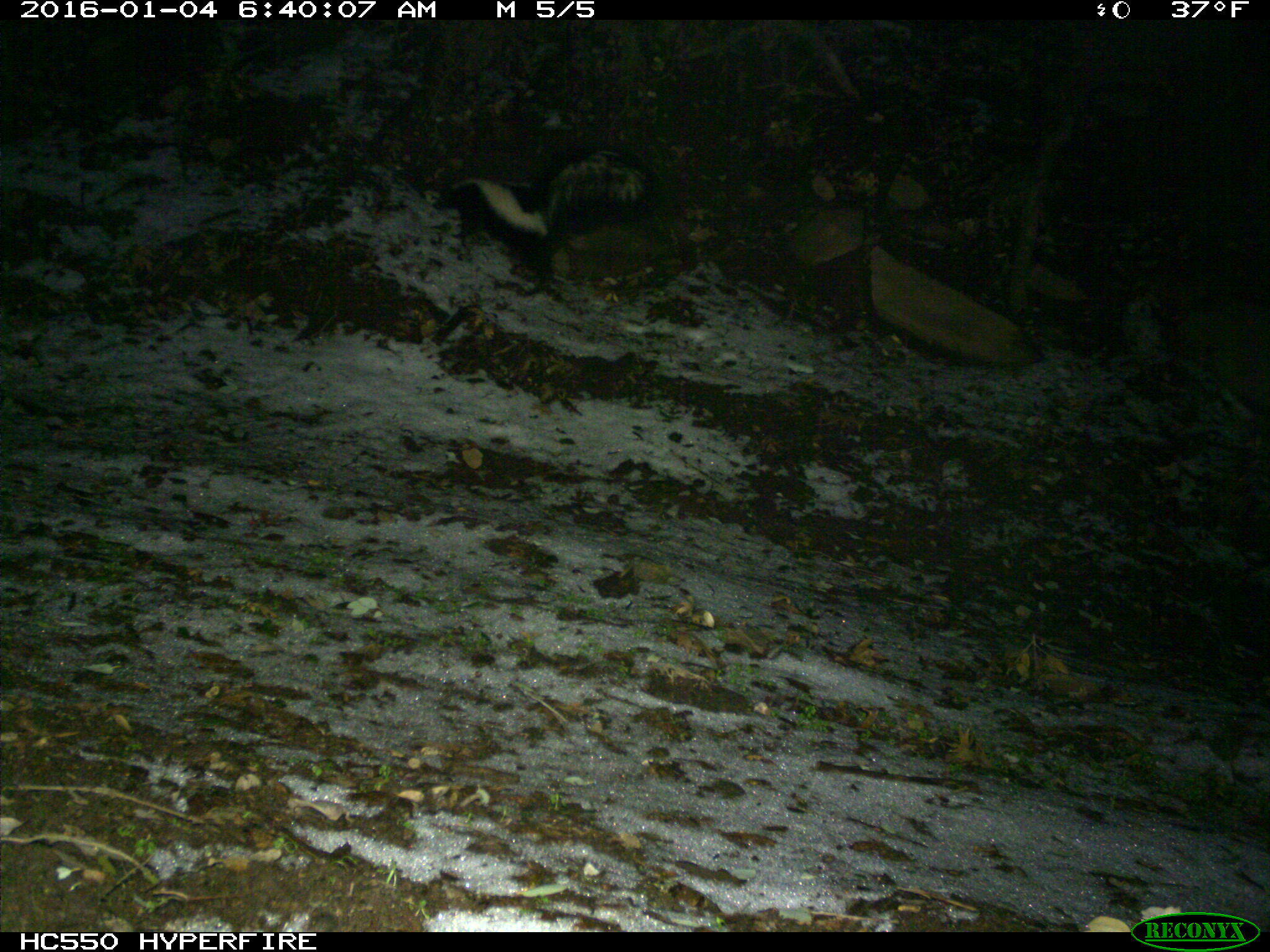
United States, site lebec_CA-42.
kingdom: Animalia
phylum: Chordata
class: Mammalia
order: Carnivora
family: Mephitidae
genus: Mephitis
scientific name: Mephitis mephitis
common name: striped skunk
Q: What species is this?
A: Mephitis mephitis (striped skunk).